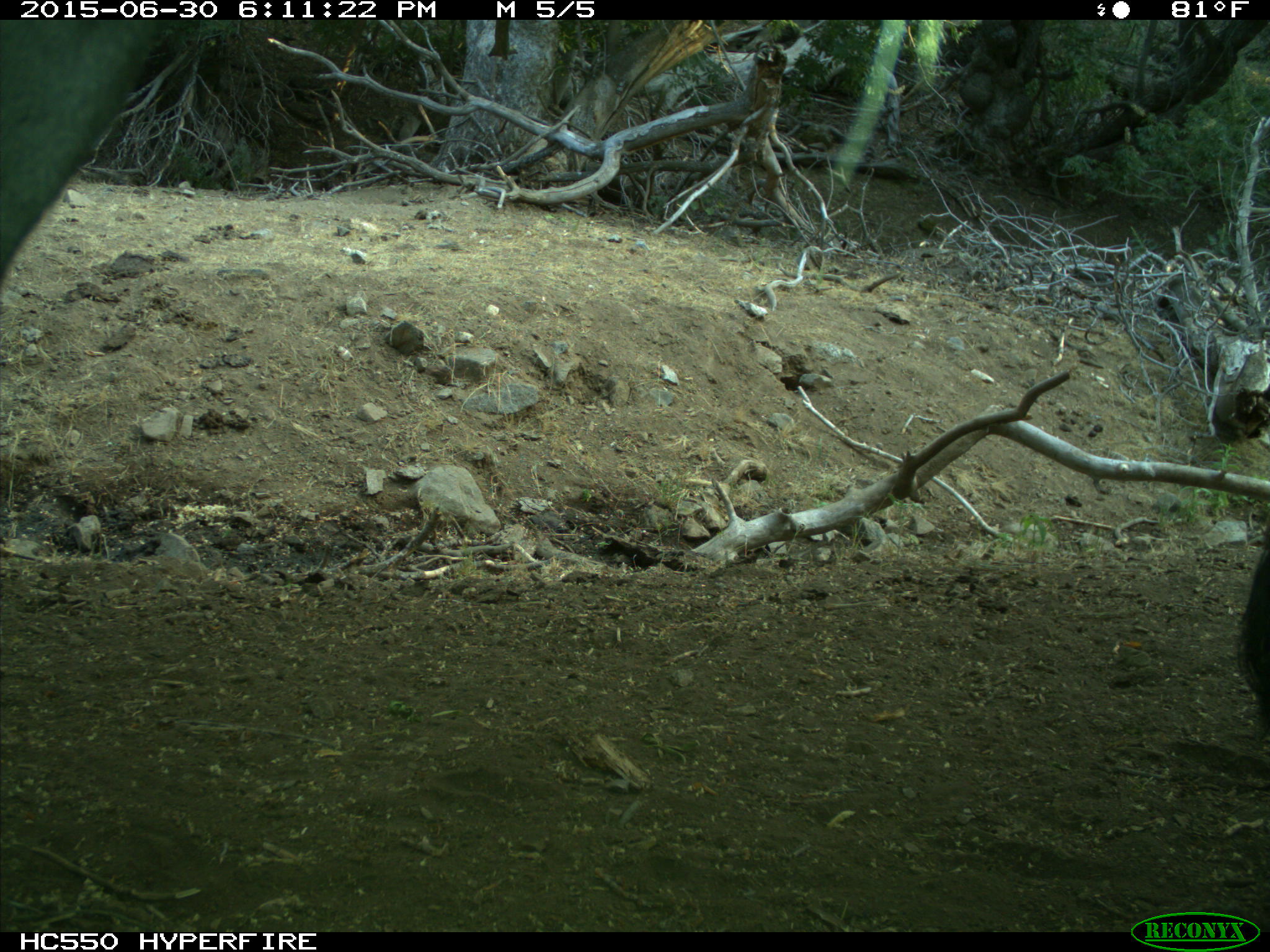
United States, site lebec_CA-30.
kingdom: Animalia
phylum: Chordata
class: Mammalia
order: Artiodactyla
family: Bovidae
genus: Bos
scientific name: Bos taurus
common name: domestic cow